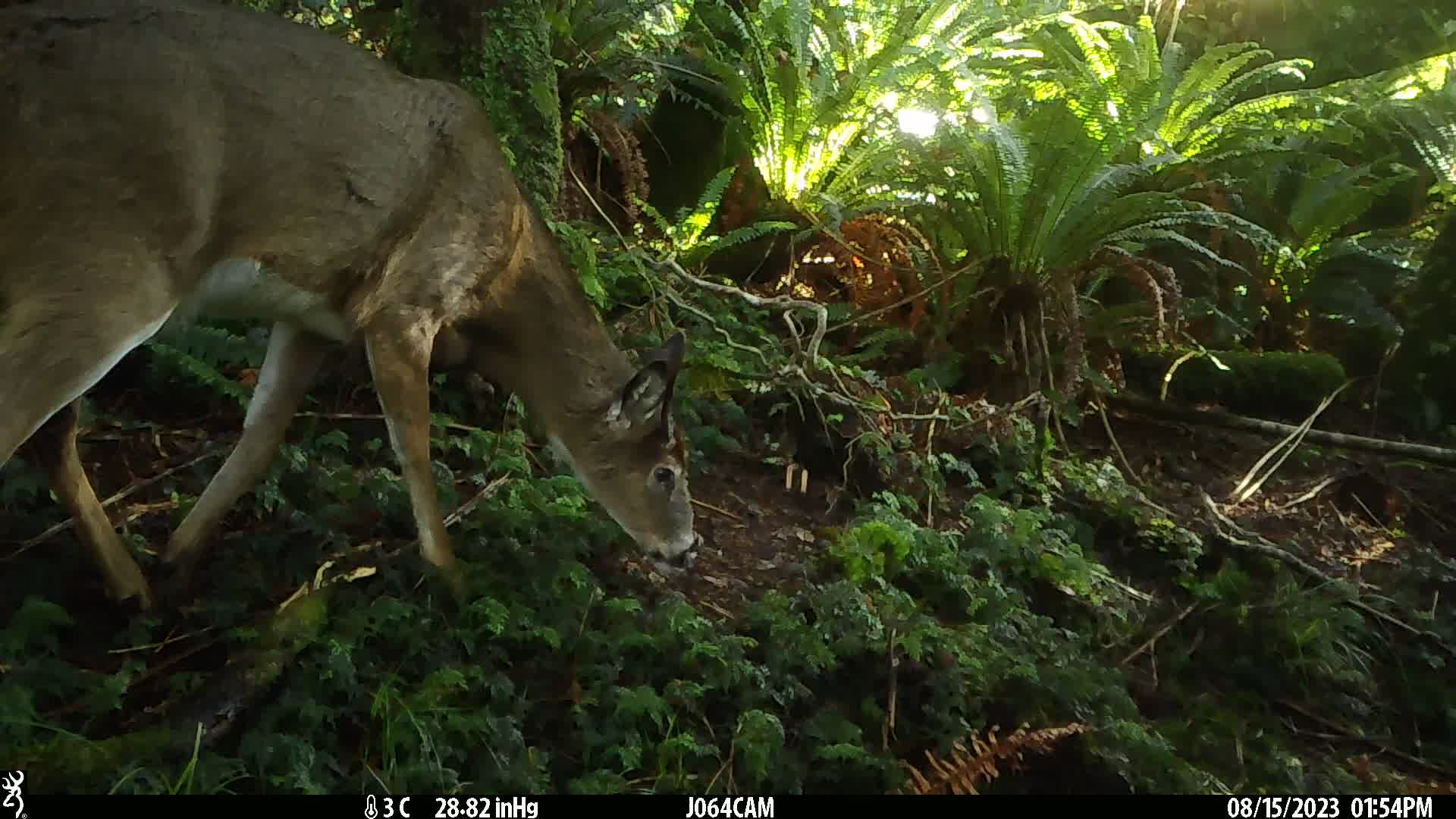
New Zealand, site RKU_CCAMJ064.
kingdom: Animalia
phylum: Chordata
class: Mammalia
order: Artiodactyla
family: Cervidae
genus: Odocoileus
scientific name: Odocoileus virginianus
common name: white-tailed deer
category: white tailed deer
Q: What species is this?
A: White tailed deer (white-tailed deer) (Odocoileus virginianus).